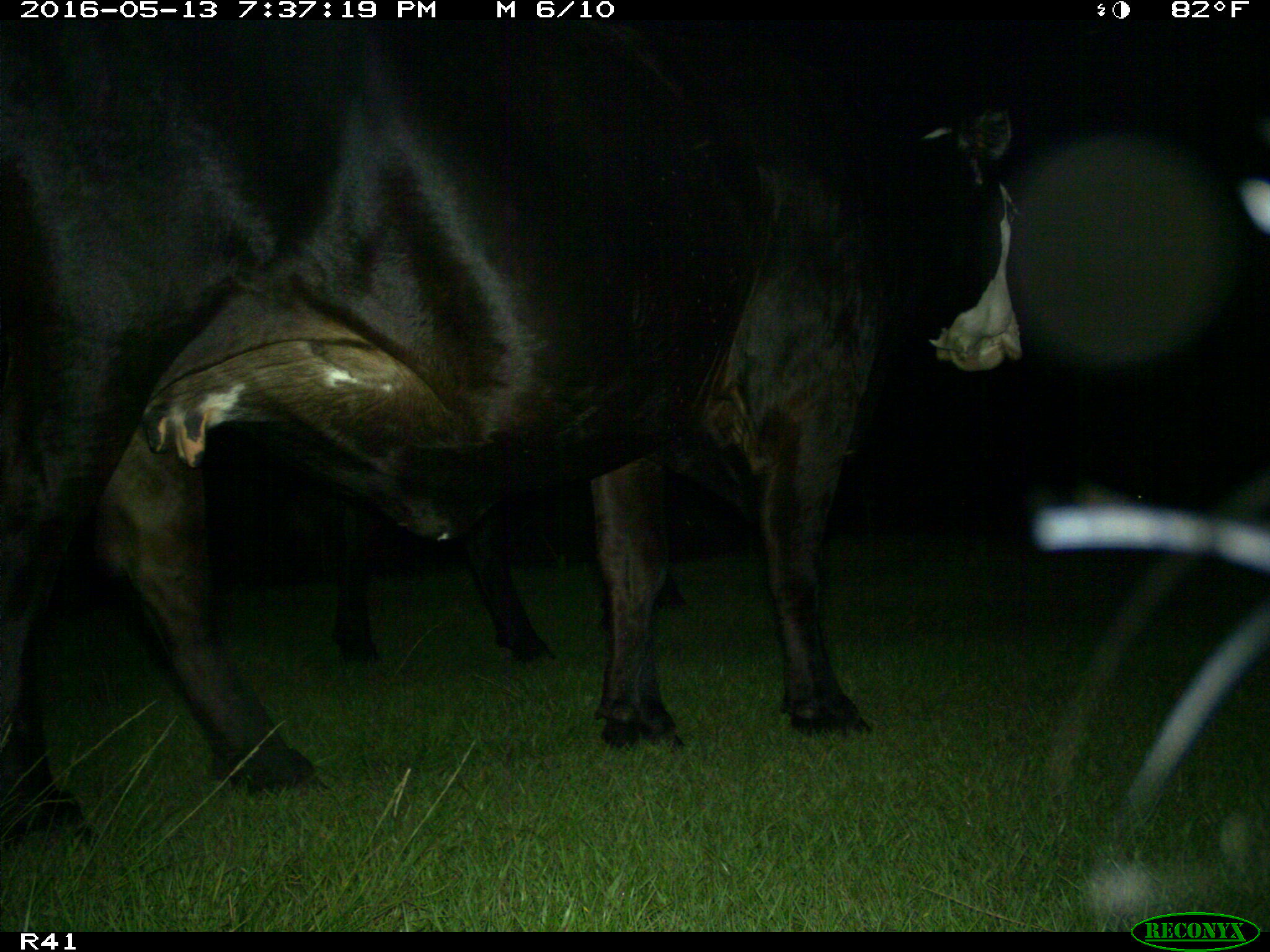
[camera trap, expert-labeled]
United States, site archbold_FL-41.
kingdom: Animalia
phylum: Chordata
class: Mammalia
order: Artiodactyla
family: Bovidae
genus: Bos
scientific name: Bos taurus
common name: domestic cow